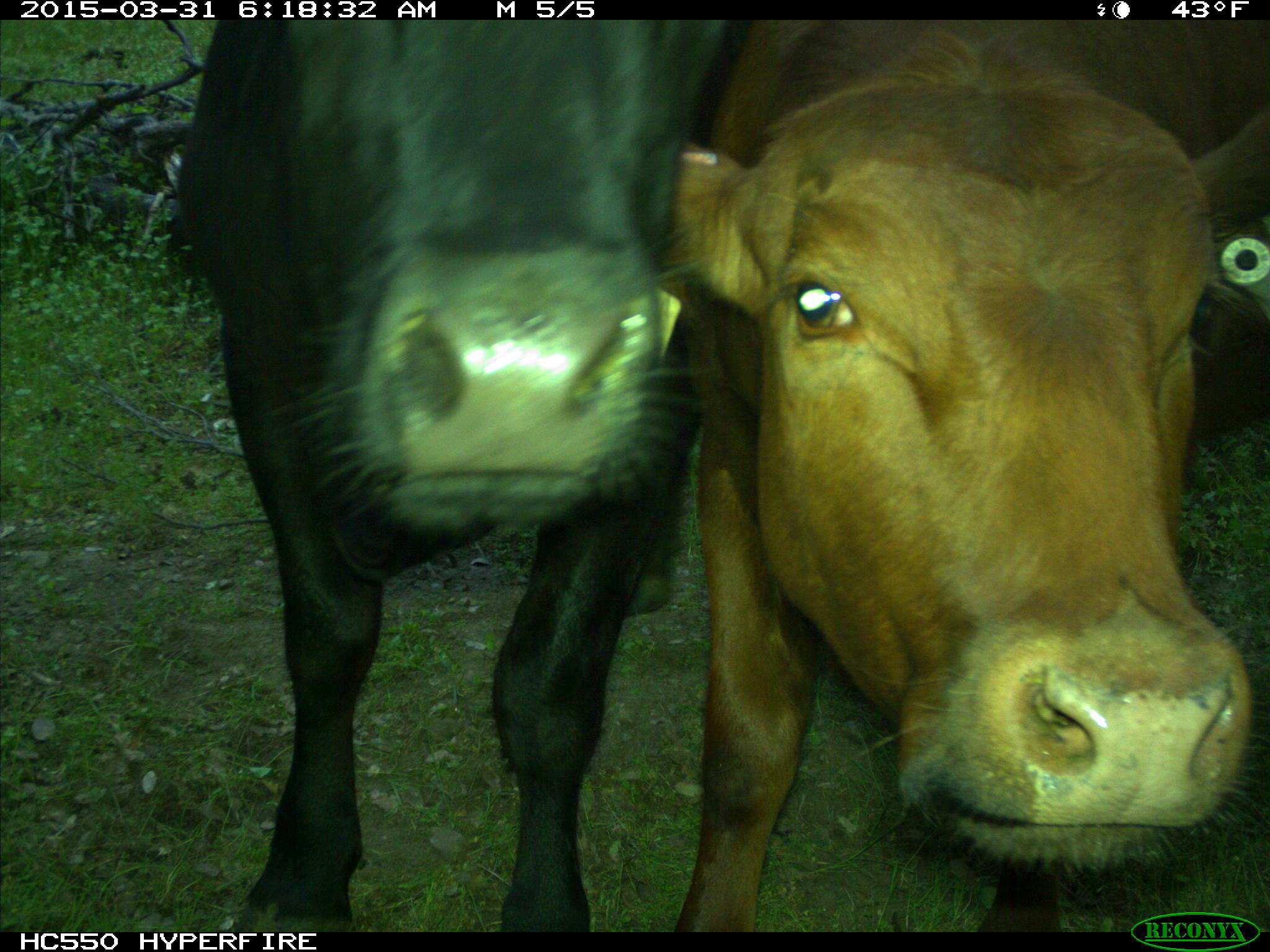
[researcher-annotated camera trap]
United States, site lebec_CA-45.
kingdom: Animalia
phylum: Chordata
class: Mammalia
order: Artiodactyla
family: Bovidae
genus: Bos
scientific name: Bos taurus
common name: domestic cow